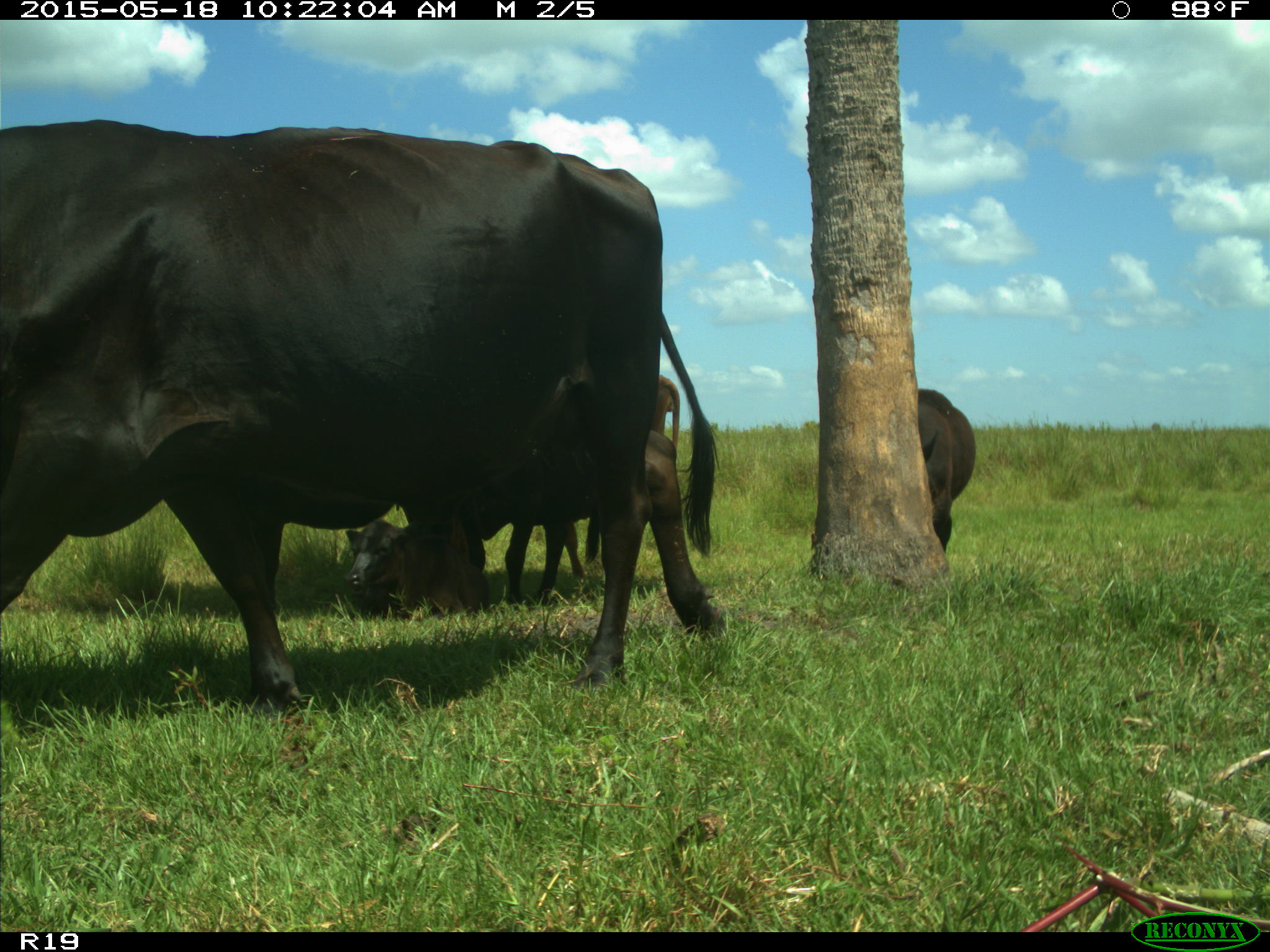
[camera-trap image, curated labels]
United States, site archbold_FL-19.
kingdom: Animalia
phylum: Chordata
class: Mammalia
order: Artiodactyla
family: Bovidae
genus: Bos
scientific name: Bos taurus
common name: domestic cow